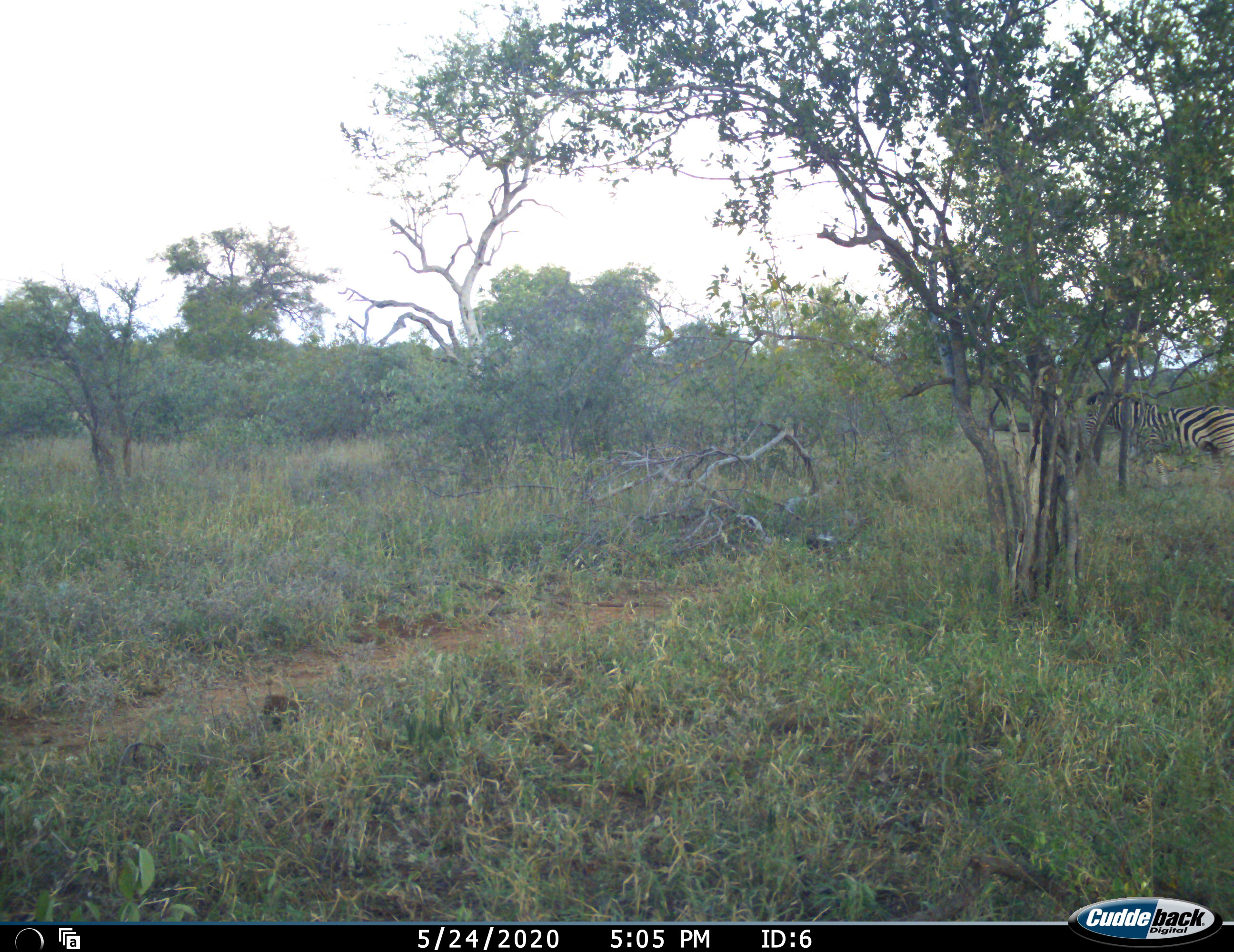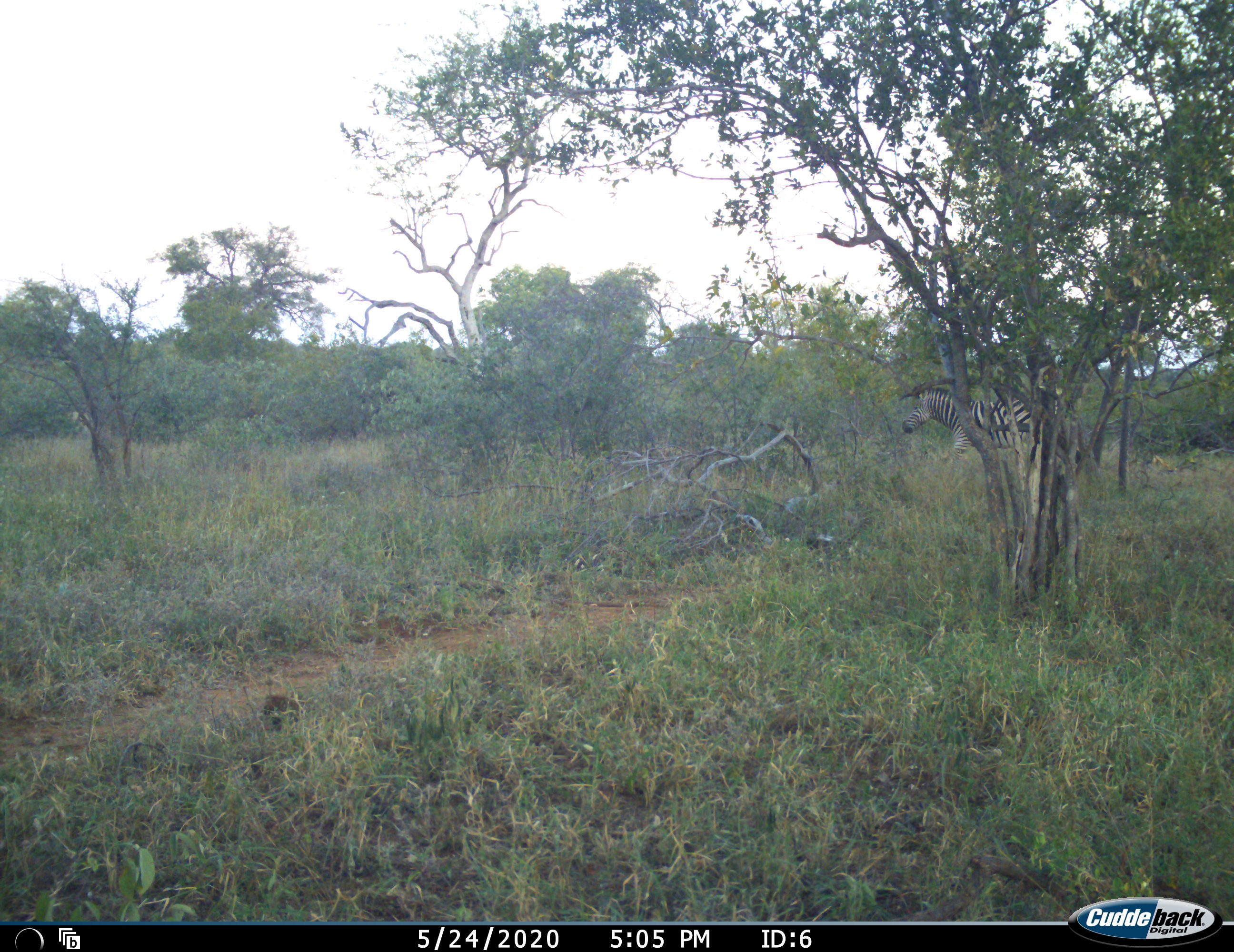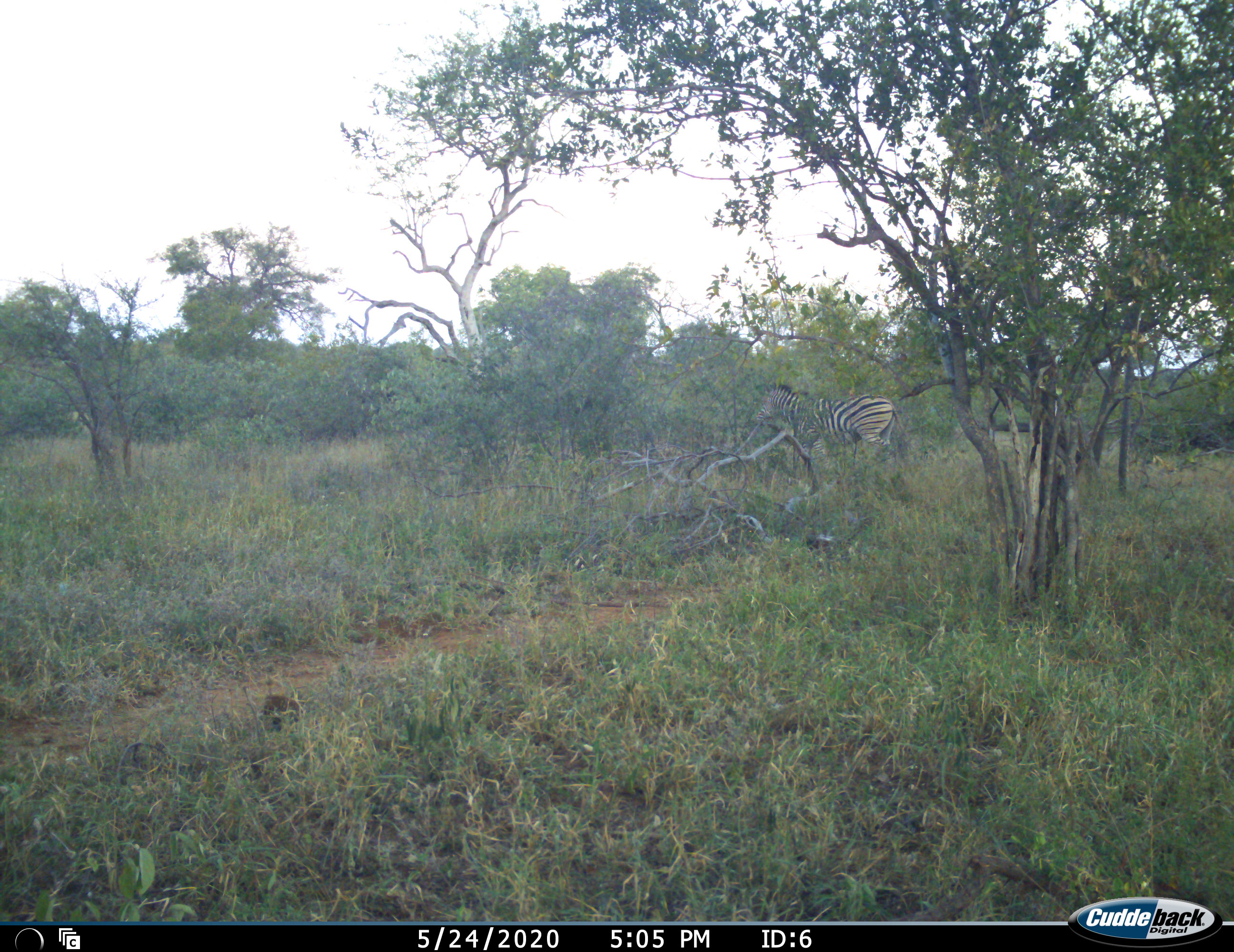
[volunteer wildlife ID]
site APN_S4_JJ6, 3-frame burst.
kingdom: Animalia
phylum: Chordata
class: Mammalia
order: Perissodactyla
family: Equidae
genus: Equus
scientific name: Equus quagga burchellii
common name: burchell's zebra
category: zebraburchells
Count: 1.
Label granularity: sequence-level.